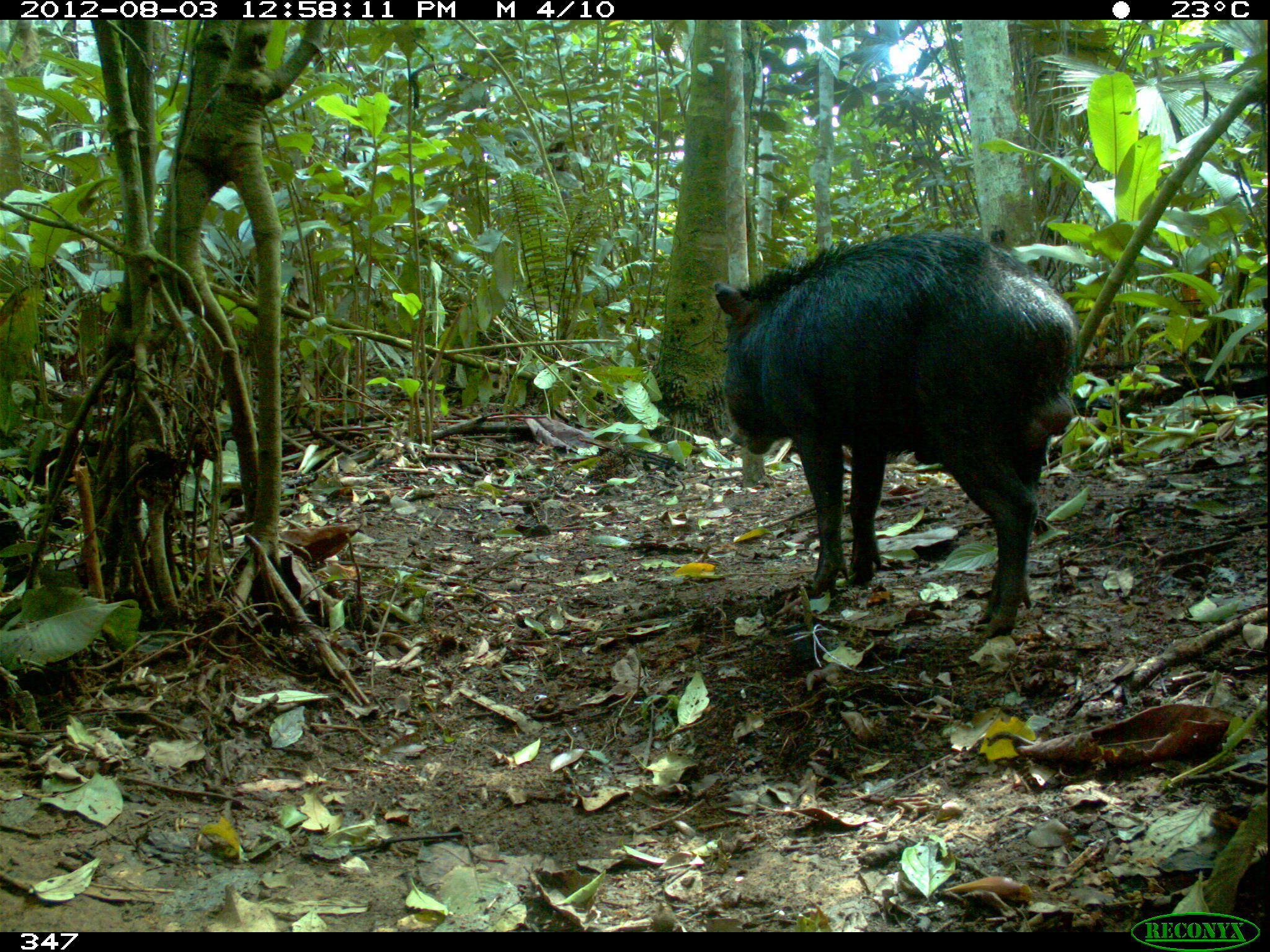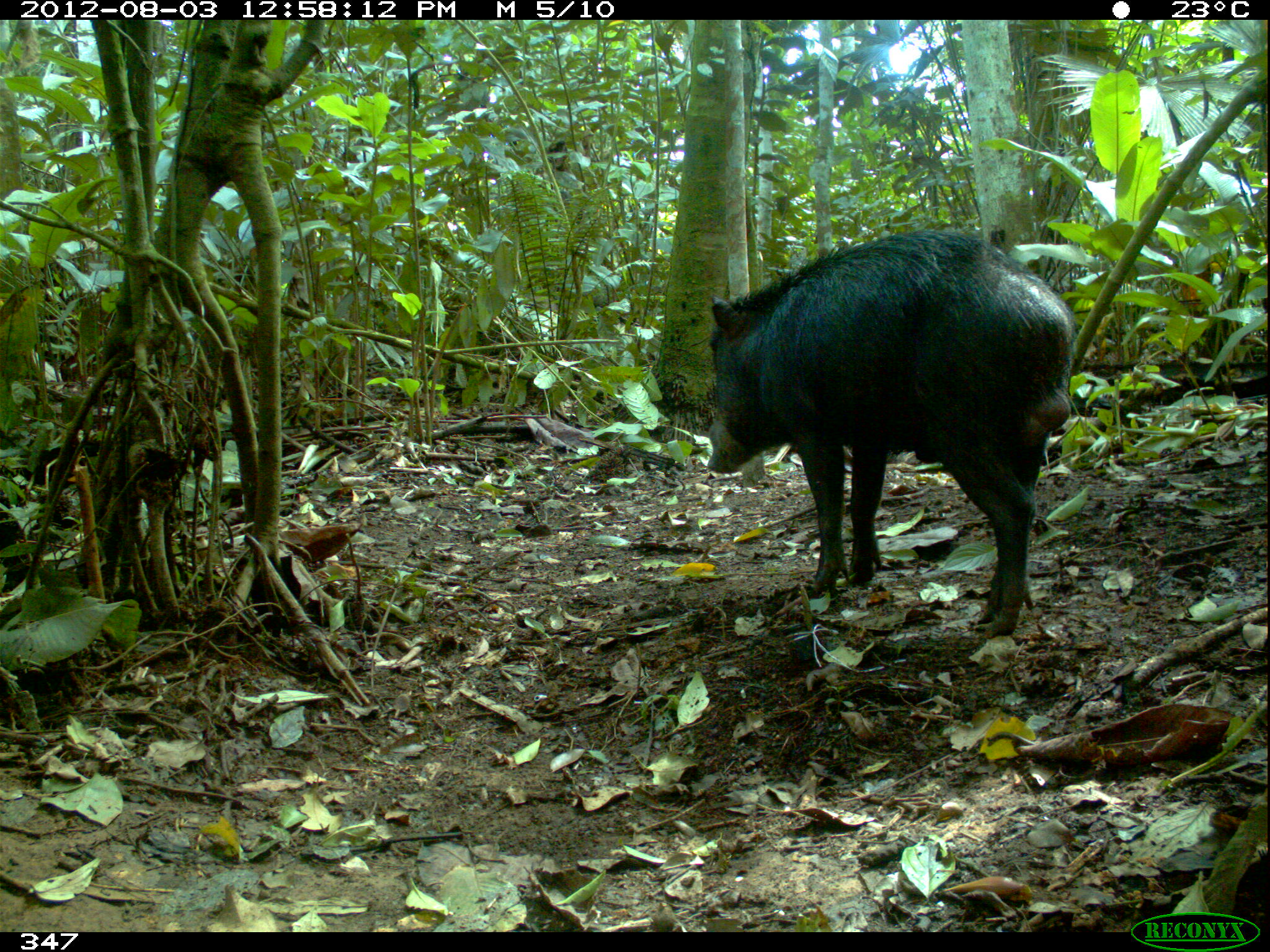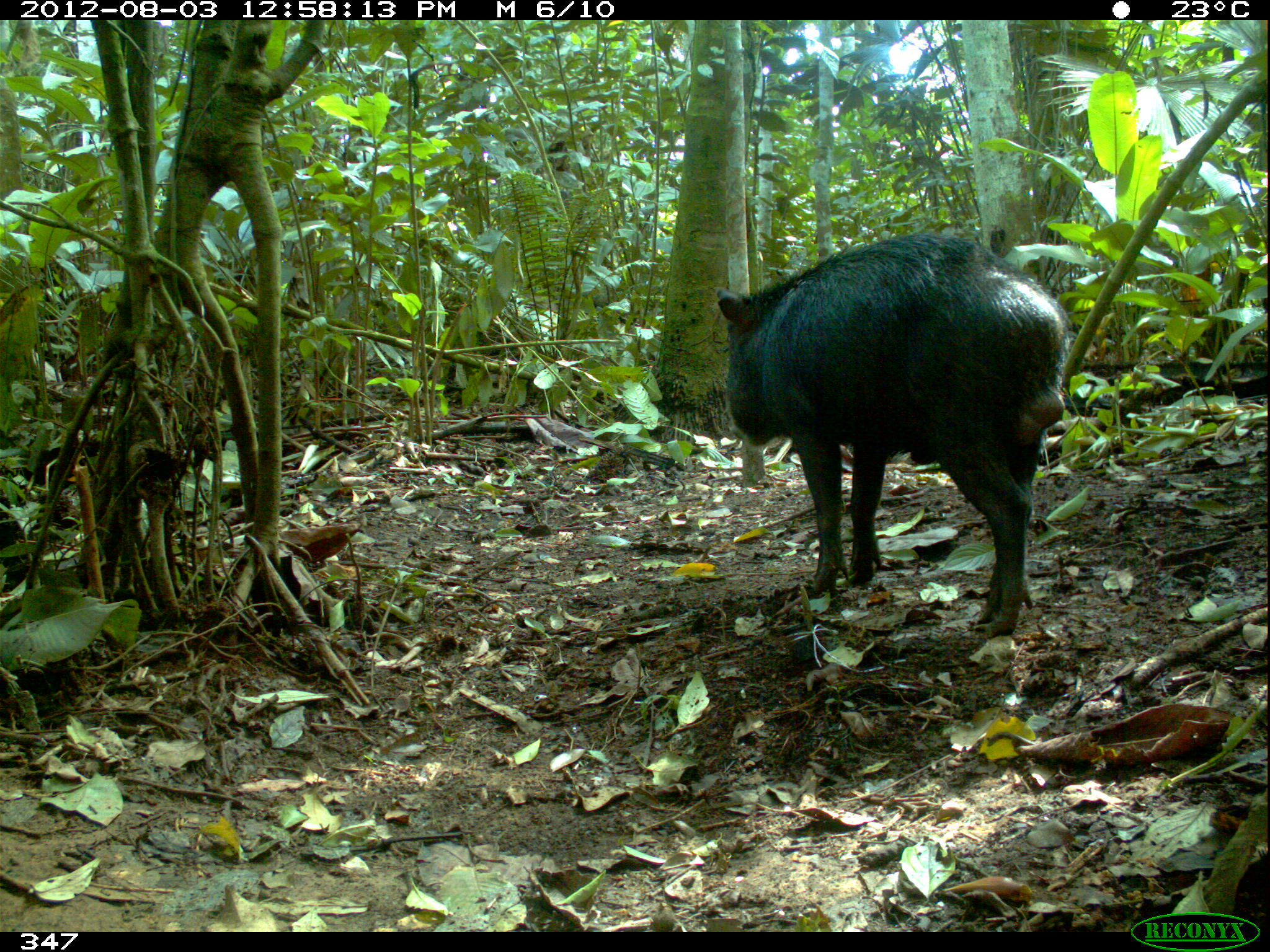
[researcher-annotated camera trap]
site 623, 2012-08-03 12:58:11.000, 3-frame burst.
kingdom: Animalia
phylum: Chordata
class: Mammalia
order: Artiodactyla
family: Tayassuidae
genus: Tayassu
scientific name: Tayassu pecari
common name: white-lipped peccary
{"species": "Tayassu pecari (white-lipped peccary)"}